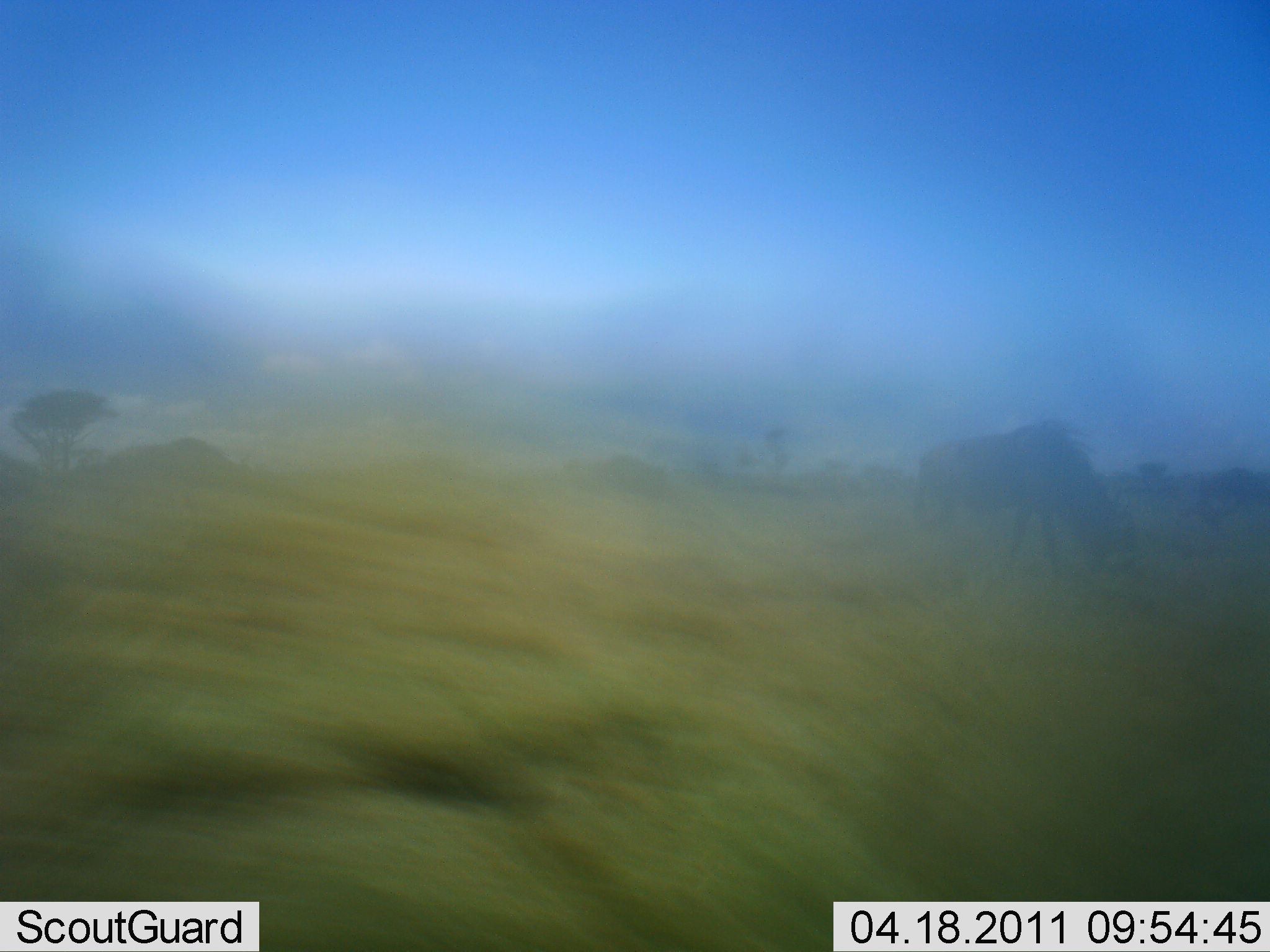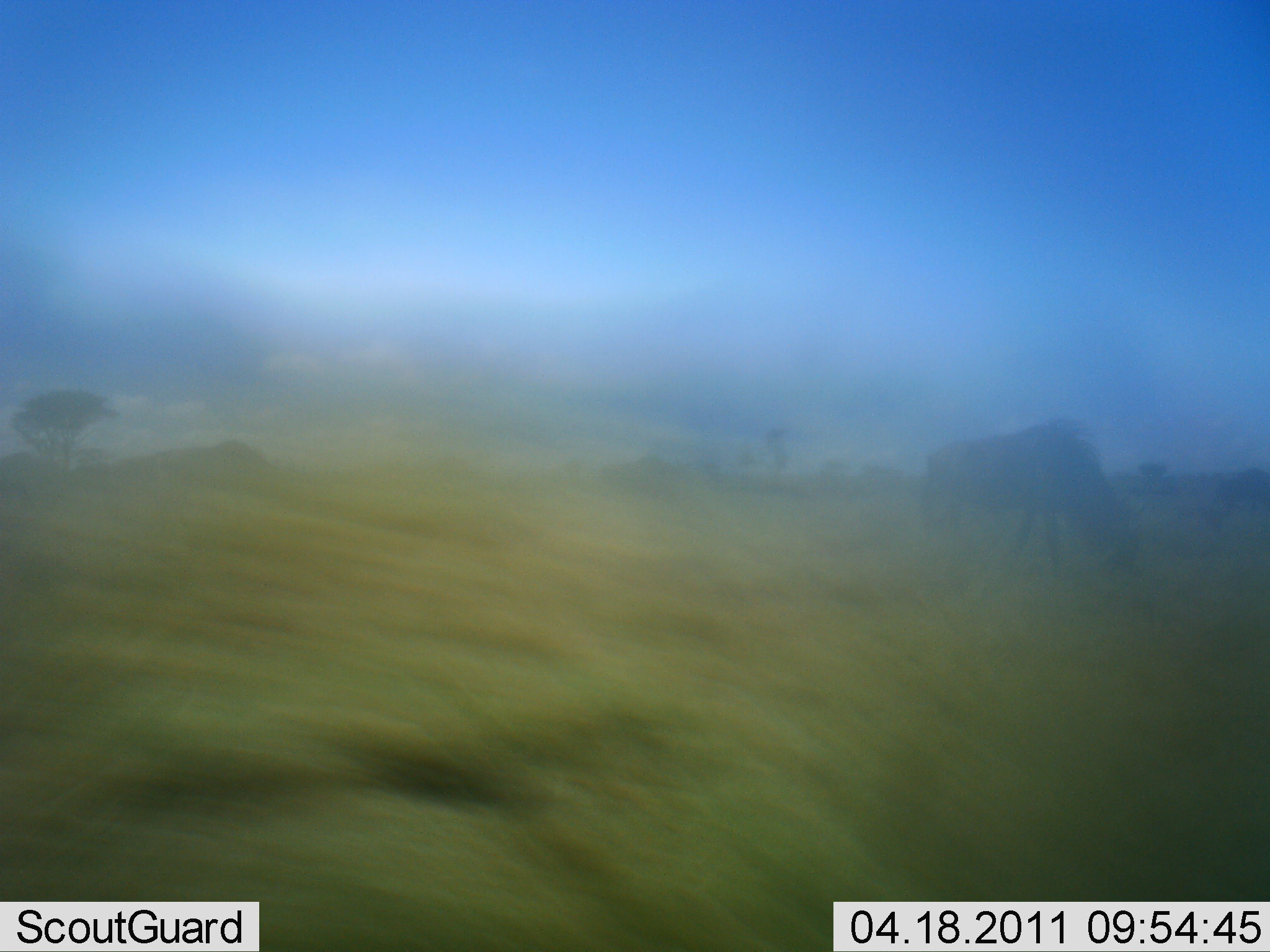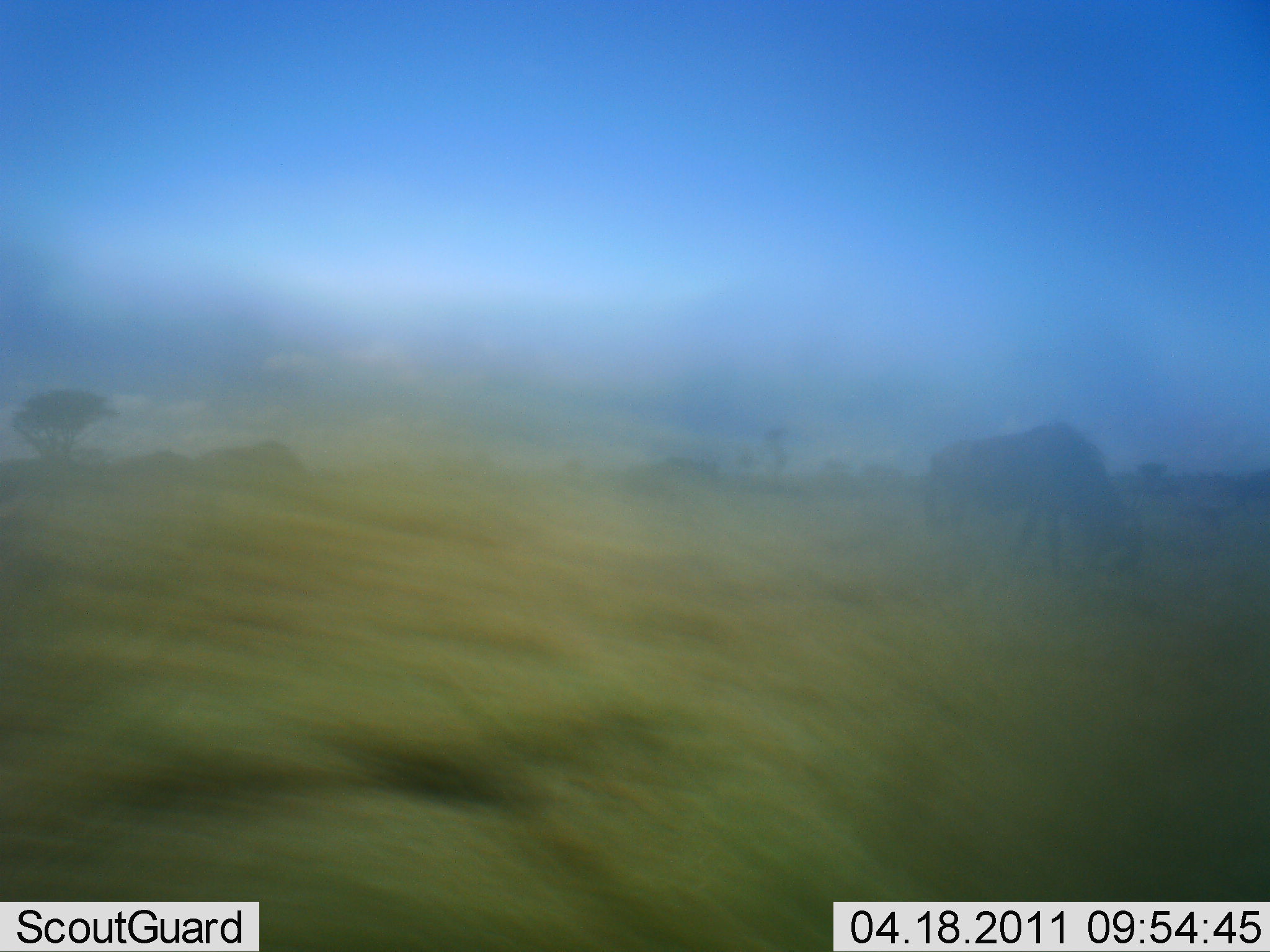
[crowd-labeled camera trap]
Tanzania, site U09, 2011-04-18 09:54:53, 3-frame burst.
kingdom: Animalia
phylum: Chordata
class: Mammalia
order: Artiodactyla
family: Bovidae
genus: Connochaetes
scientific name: Connochaetes taurinus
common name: blue wildebeest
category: wildebeest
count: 3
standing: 33%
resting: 0%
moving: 33%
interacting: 0%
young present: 0%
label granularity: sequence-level